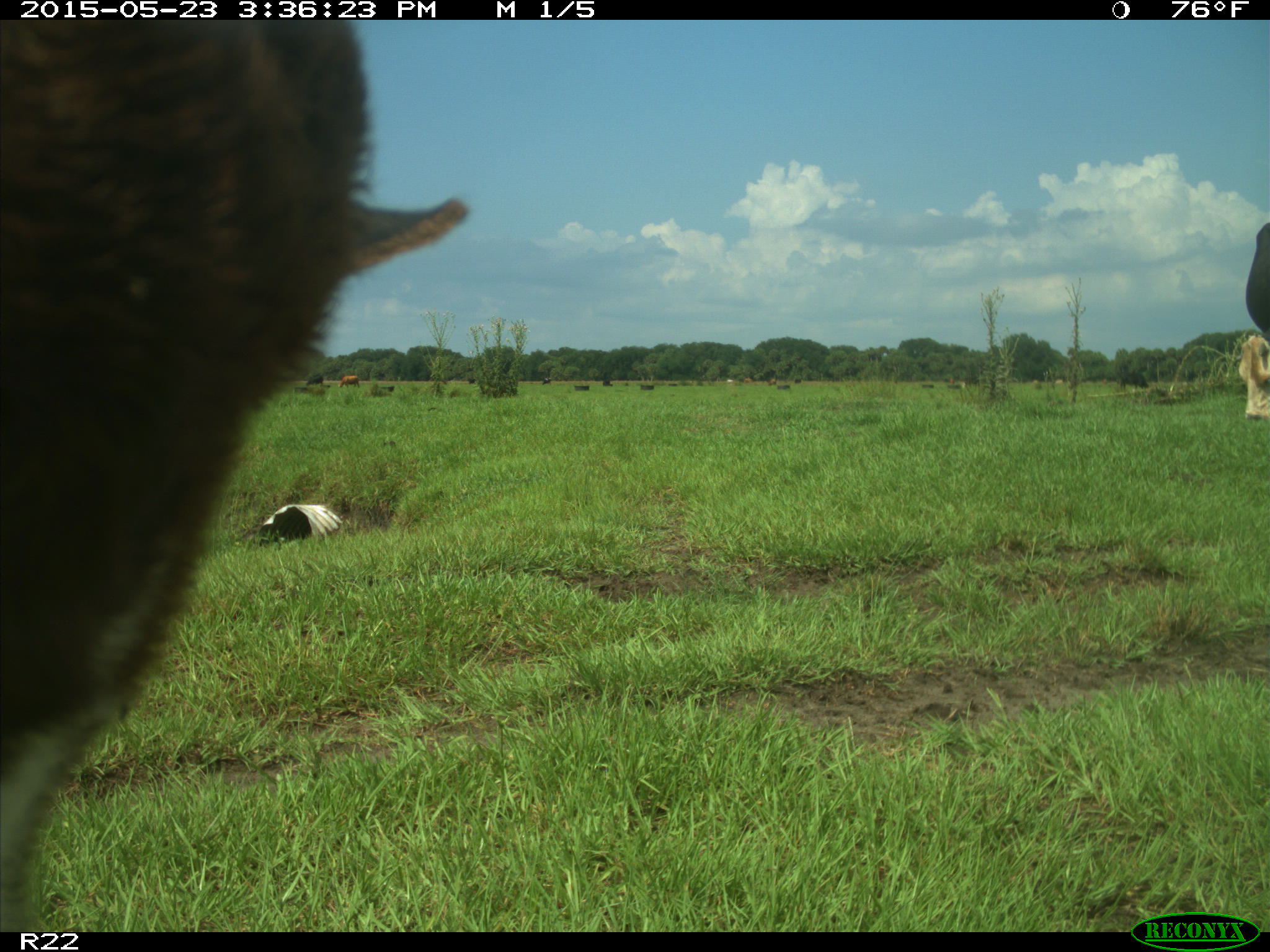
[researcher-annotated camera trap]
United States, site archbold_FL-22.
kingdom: Animalia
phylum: Chordata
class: Mammalia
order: Artiodactyla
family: Bovidae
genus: Bos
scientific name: Bos taurus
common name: domestic cow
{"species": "Bos taurus (domestic cow)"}